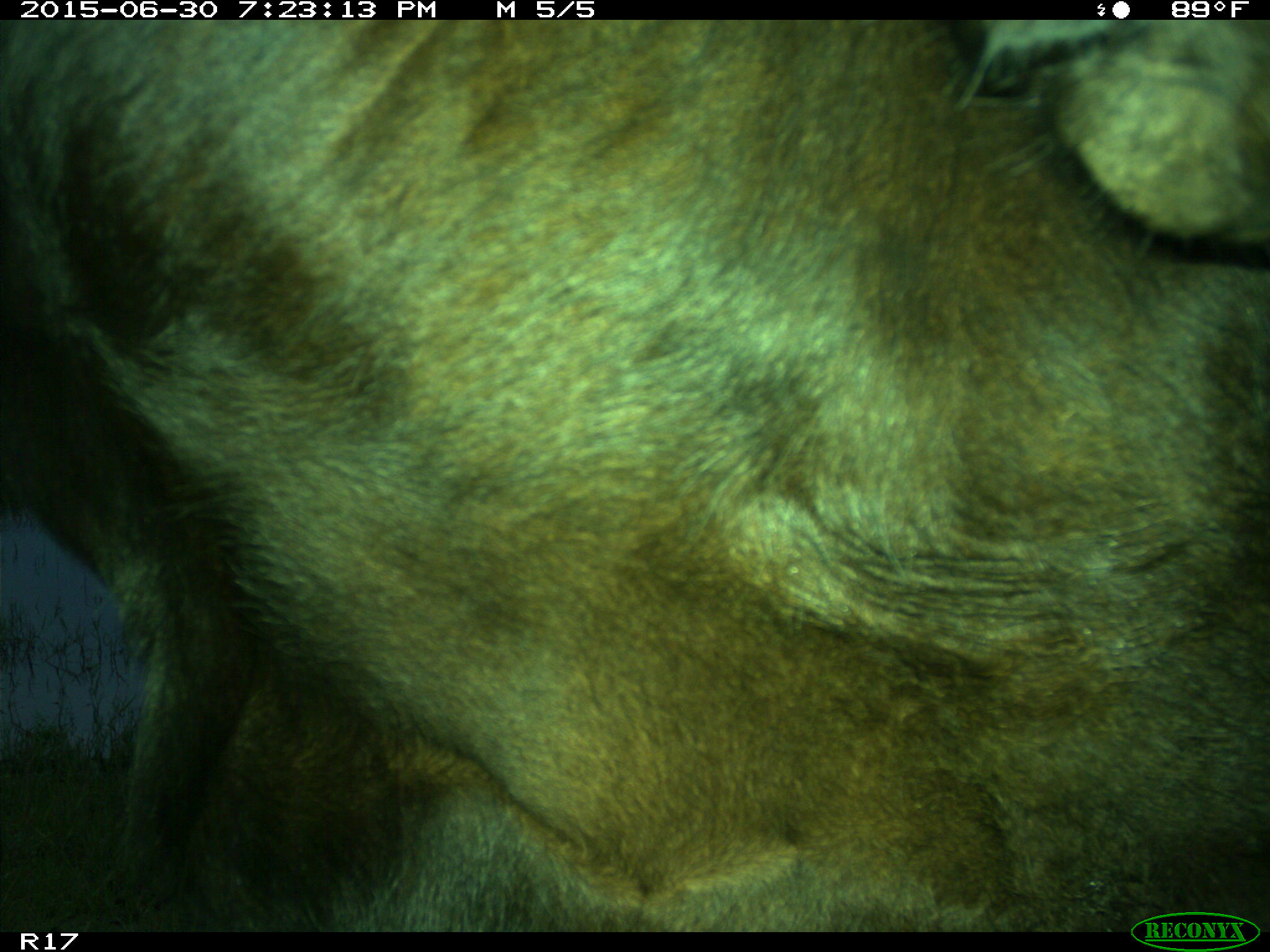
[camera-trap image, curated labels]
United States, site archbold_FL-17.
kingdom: Animalia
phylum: Chordata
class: Mammalia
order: Artiodactyla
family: Bovidae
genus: Bos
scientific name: Bos taurus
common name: domestic cow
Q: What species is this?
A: Bos taurus (domestic cow).